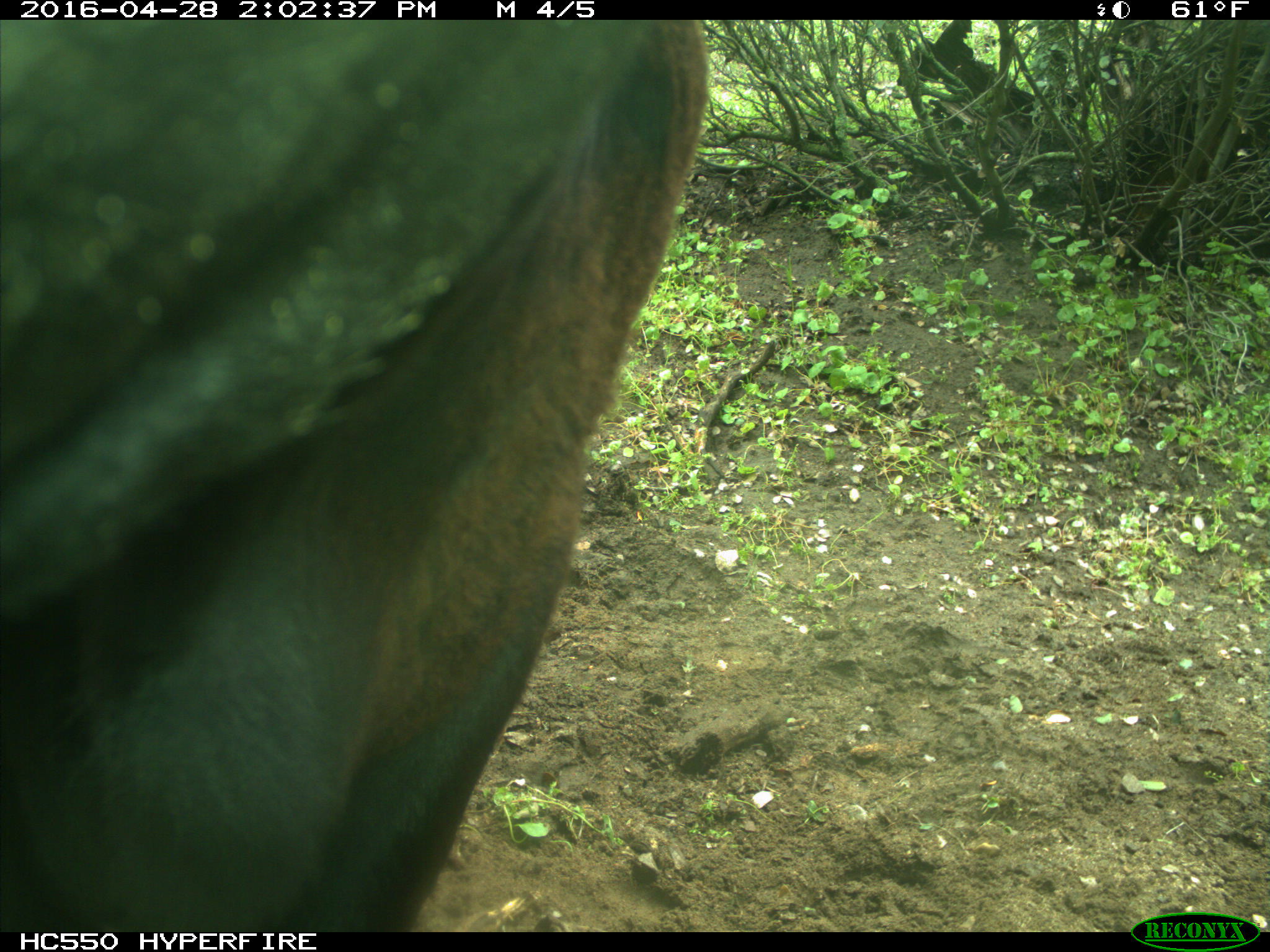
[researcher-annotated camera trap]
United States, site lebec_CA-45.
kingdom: Animalia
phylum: Chordata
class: Mammalia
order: Artiodactyla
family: Bovidae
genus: Bos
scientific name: Bos taurus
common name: domestic cow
Bos taurus (domestic cow).